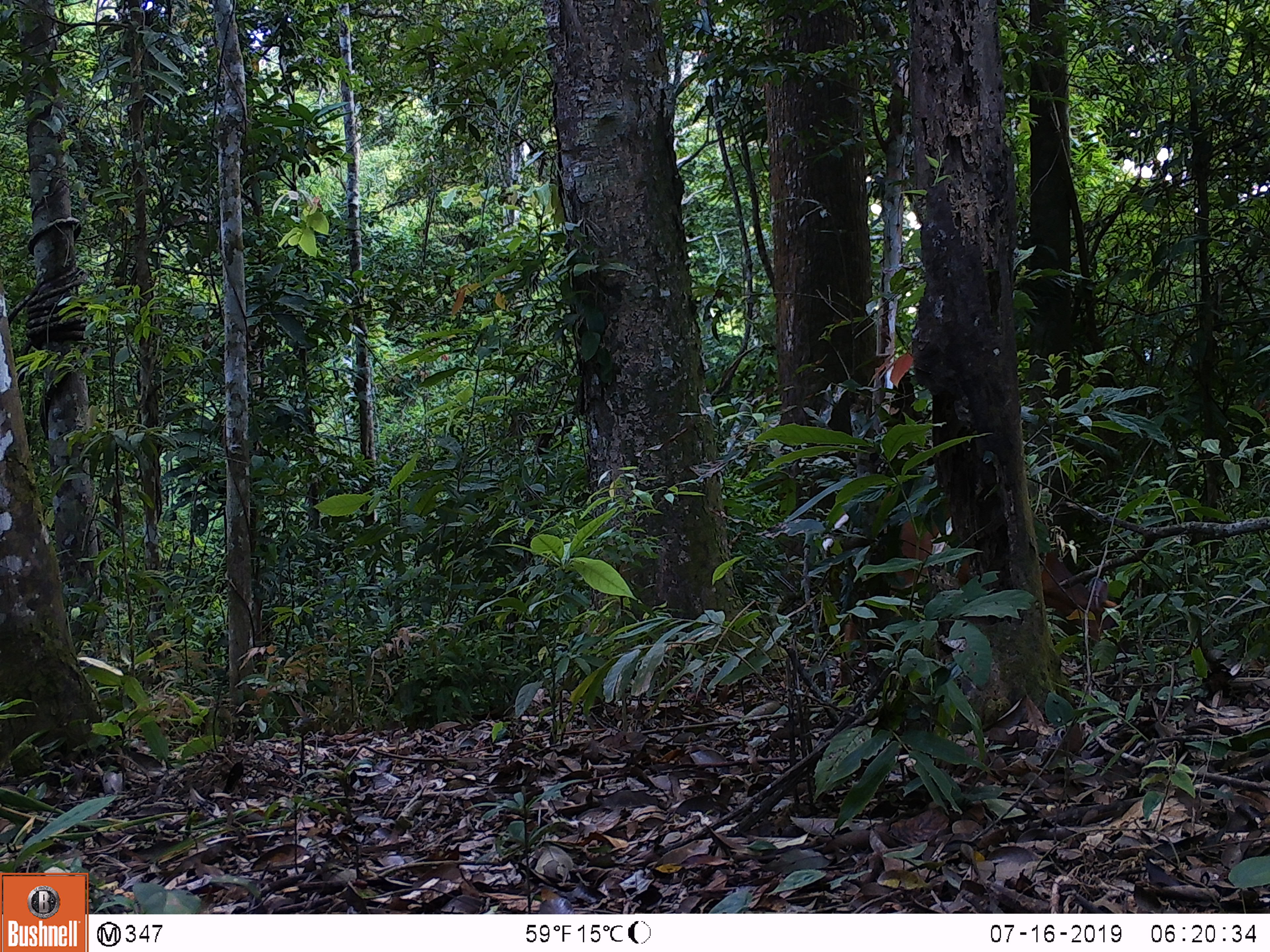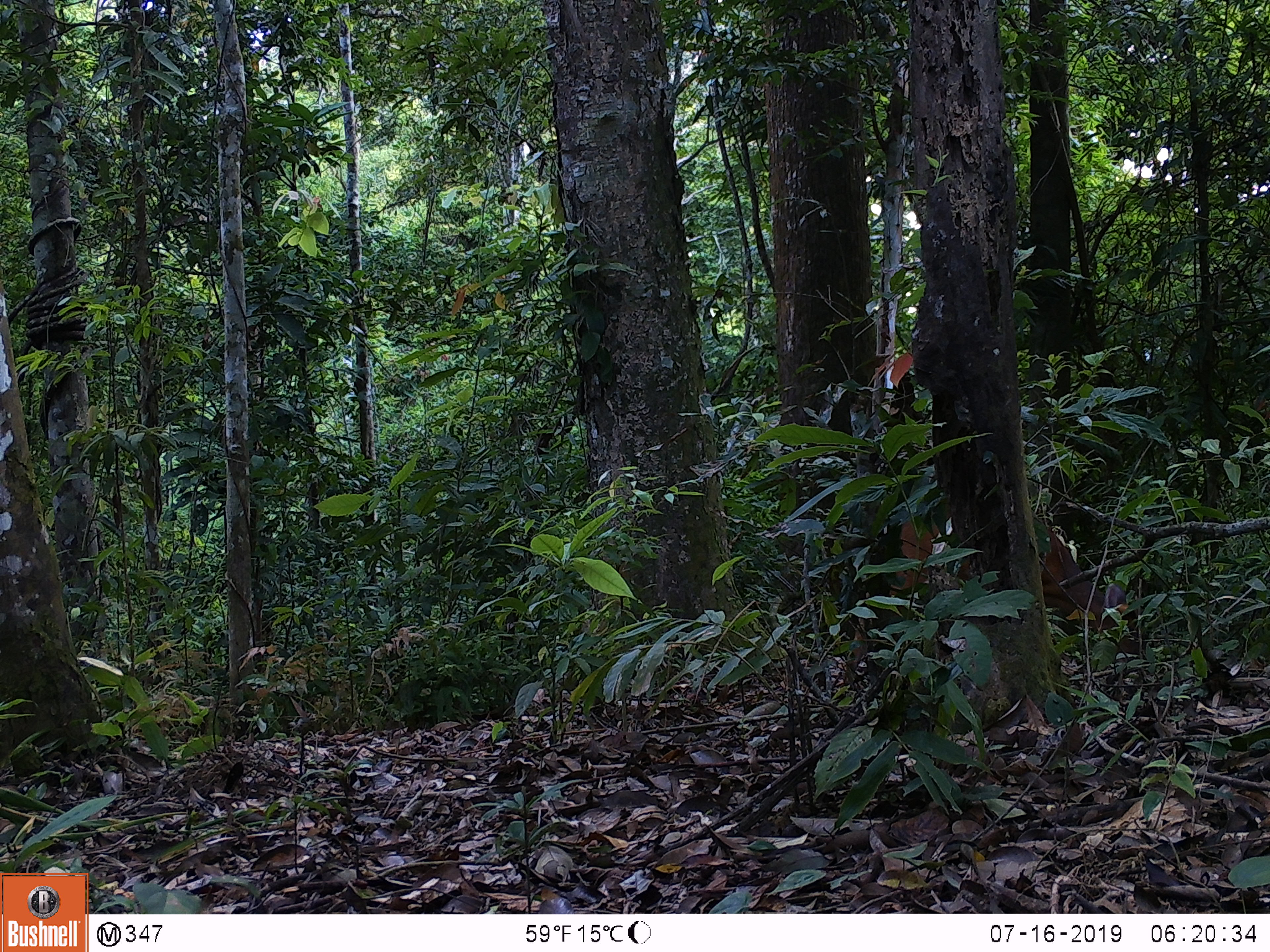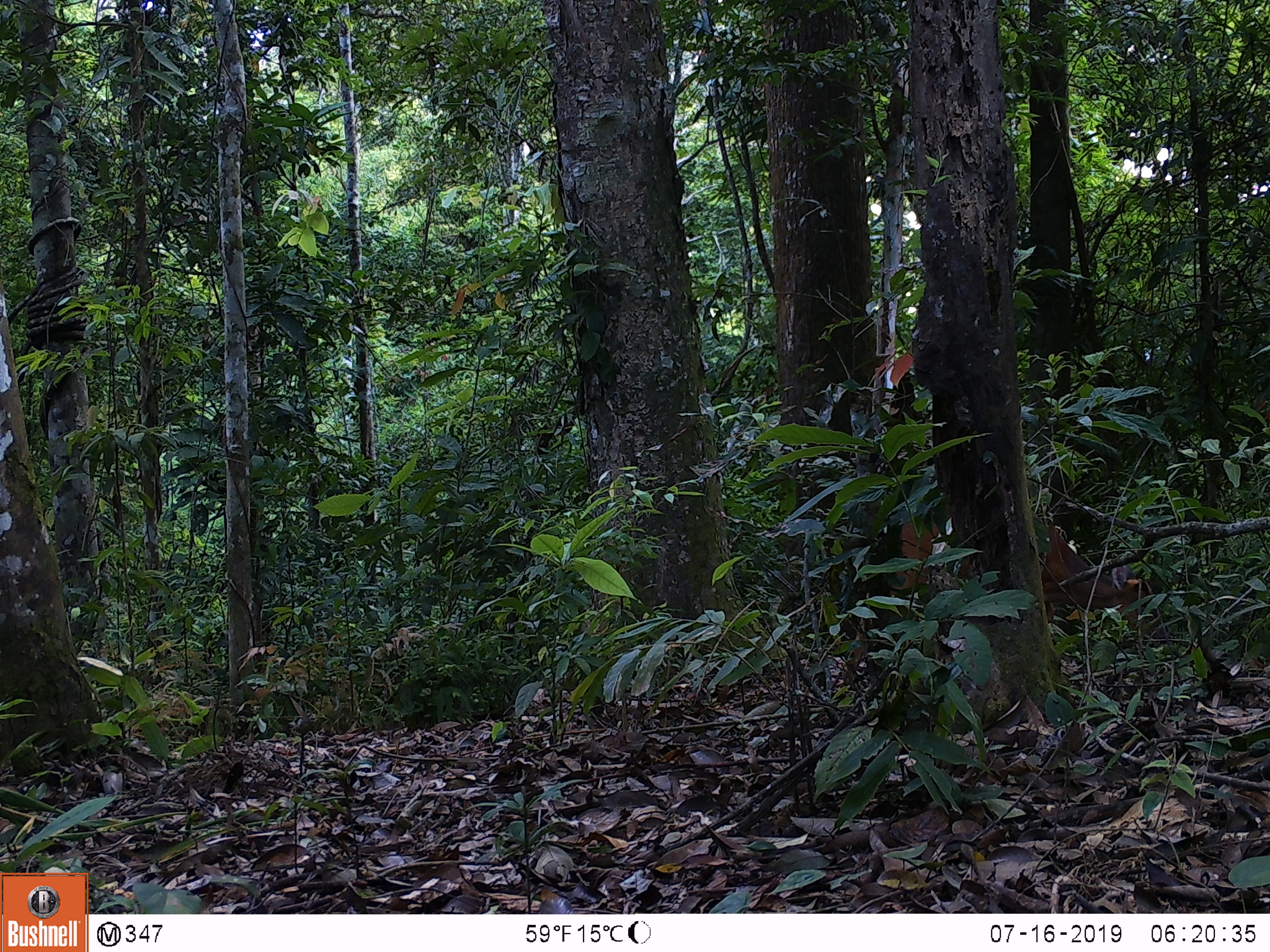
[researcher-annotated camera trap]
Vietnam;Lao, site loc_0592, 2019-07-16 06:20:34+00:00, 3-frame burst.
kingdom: Animalia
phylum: Chordata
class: Mammalia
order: Artiodactyla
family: Cervidae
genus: Muntiacus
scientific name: Muntiacus muntjak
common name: red muntjac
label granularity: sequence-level